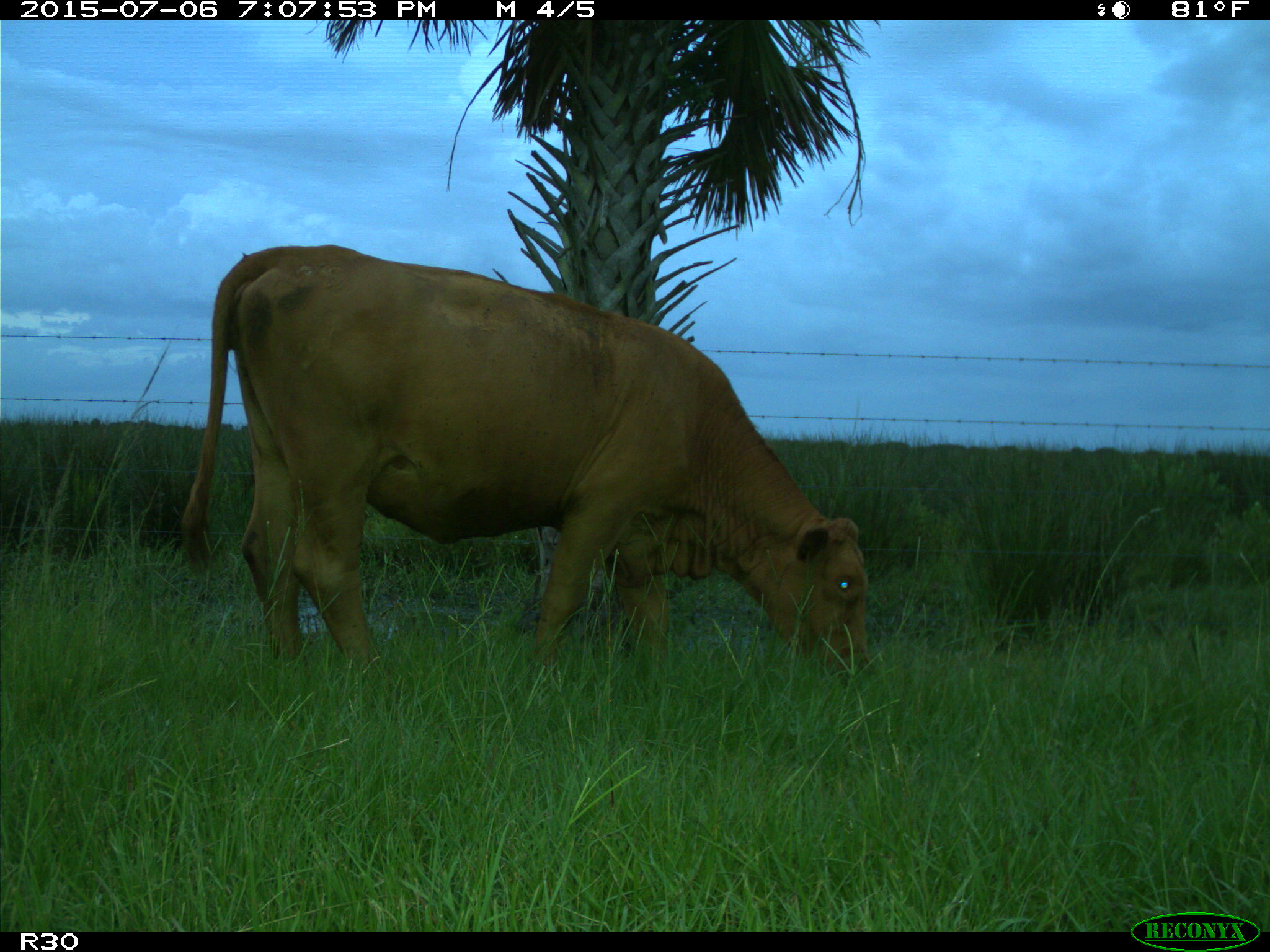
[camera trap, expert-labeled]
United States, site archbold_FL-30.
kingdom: Animalia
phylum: Chordata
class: Mammalia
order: Artiodactyla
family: Bovidae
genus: Bos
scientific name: Bos taurus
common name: domestic cow